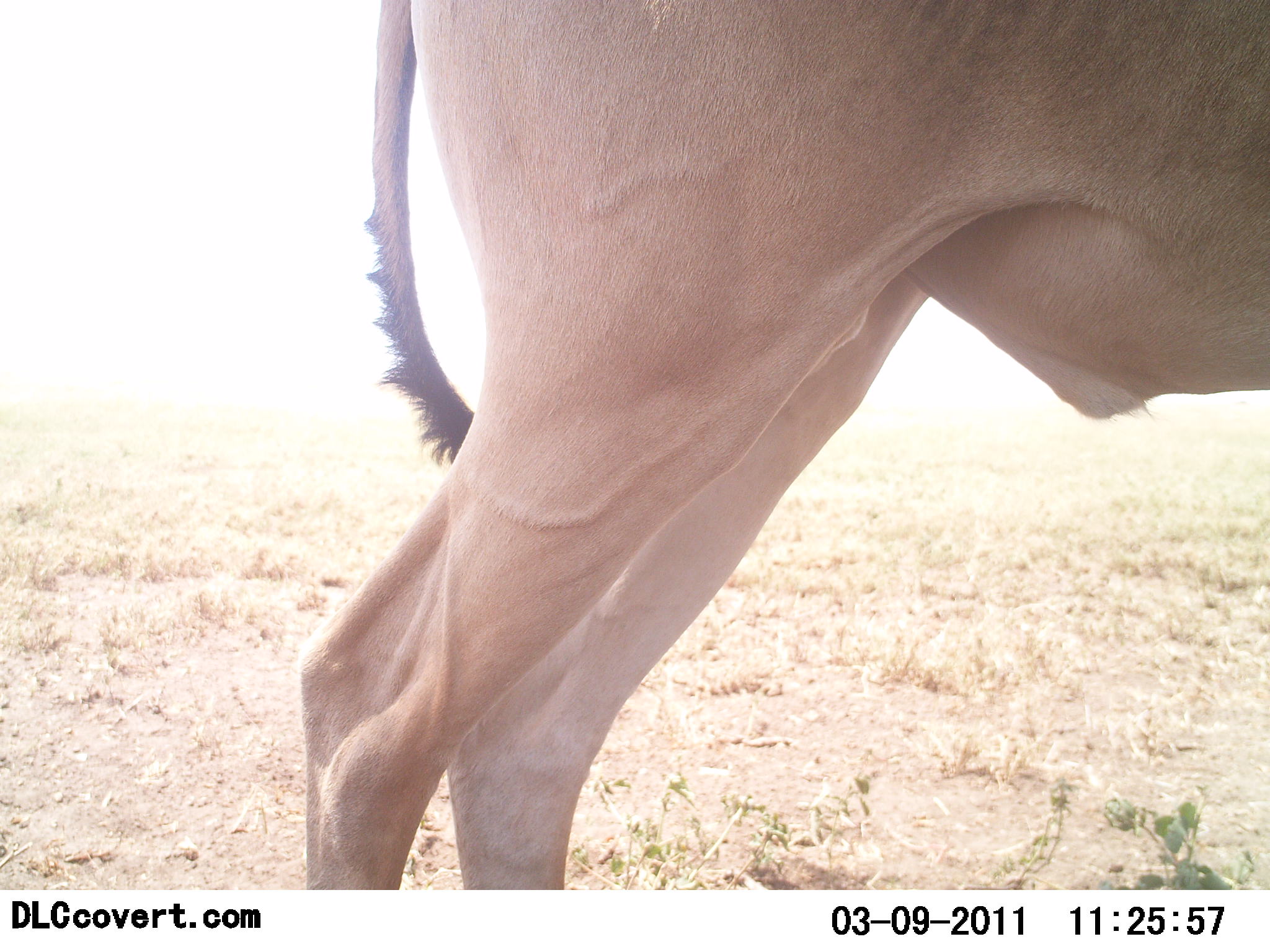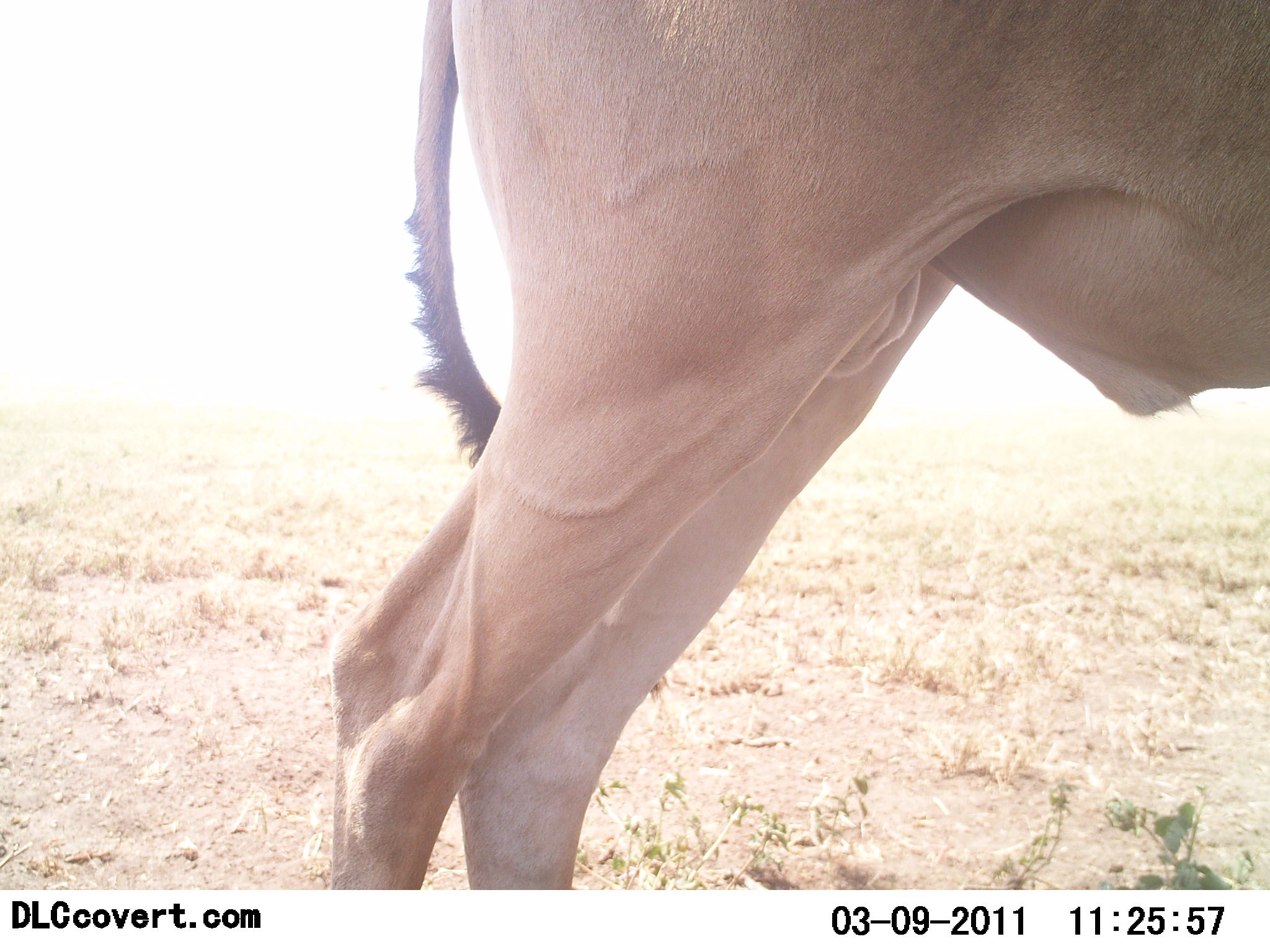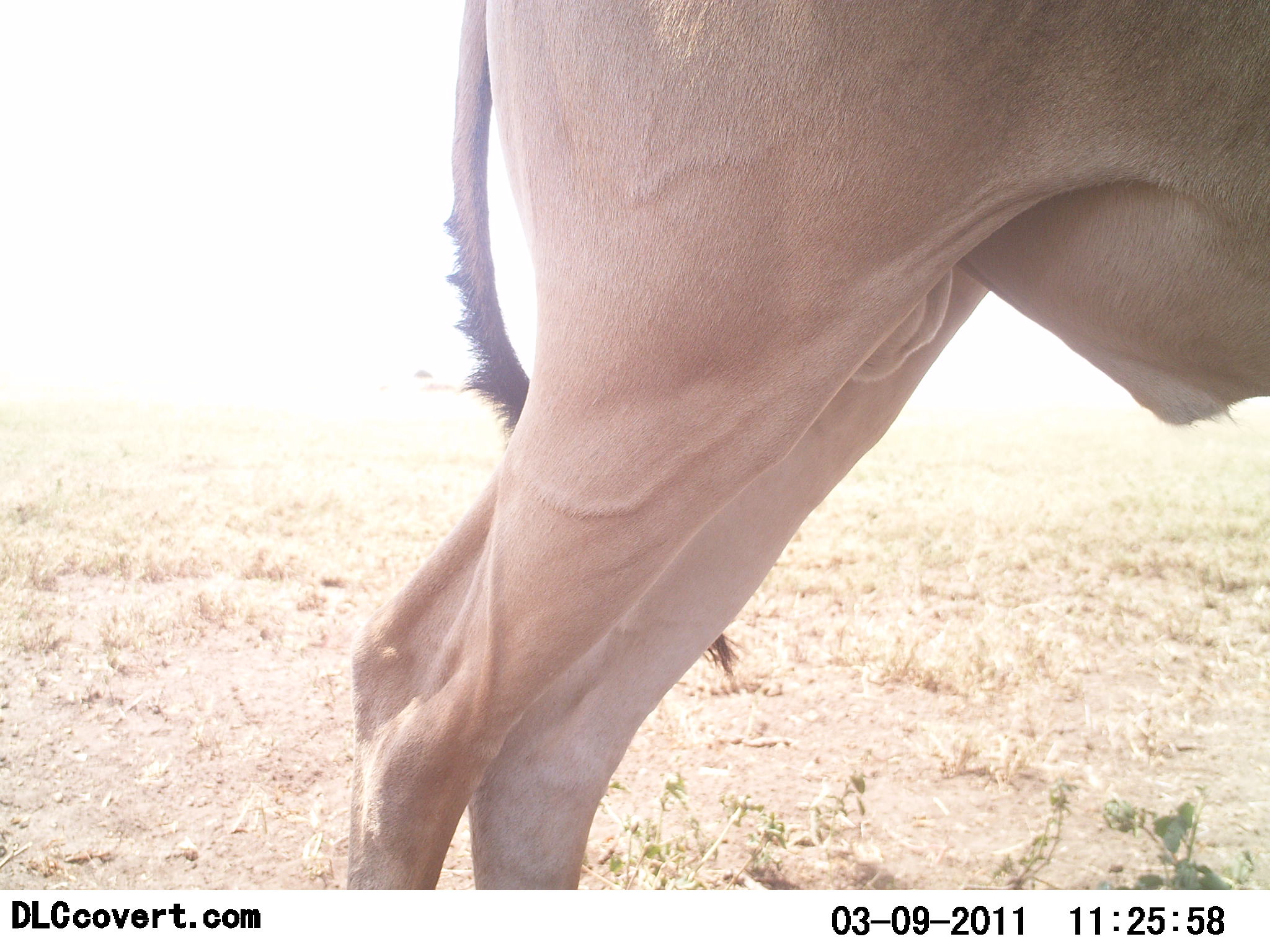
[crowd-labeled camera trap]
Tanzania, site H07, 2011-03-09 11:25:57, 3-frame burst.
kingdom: Animalia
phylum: Chordata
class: Mammalia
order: Artiodactyla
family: Bovidae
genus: Alcelaphus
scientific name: Alcelaphus buselaphus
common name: hartebeest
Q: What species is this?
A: Hartebeest (Alcelaphus buselaphus).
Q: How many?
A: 1.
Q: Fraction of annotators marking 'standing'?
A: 100%.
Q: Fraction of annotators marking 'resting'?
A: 9%.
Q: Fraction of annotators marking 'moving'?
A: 0%.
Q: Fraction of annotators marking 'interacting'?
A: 0%.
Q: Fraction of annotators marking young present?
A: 0%.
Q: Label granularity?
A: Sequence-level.